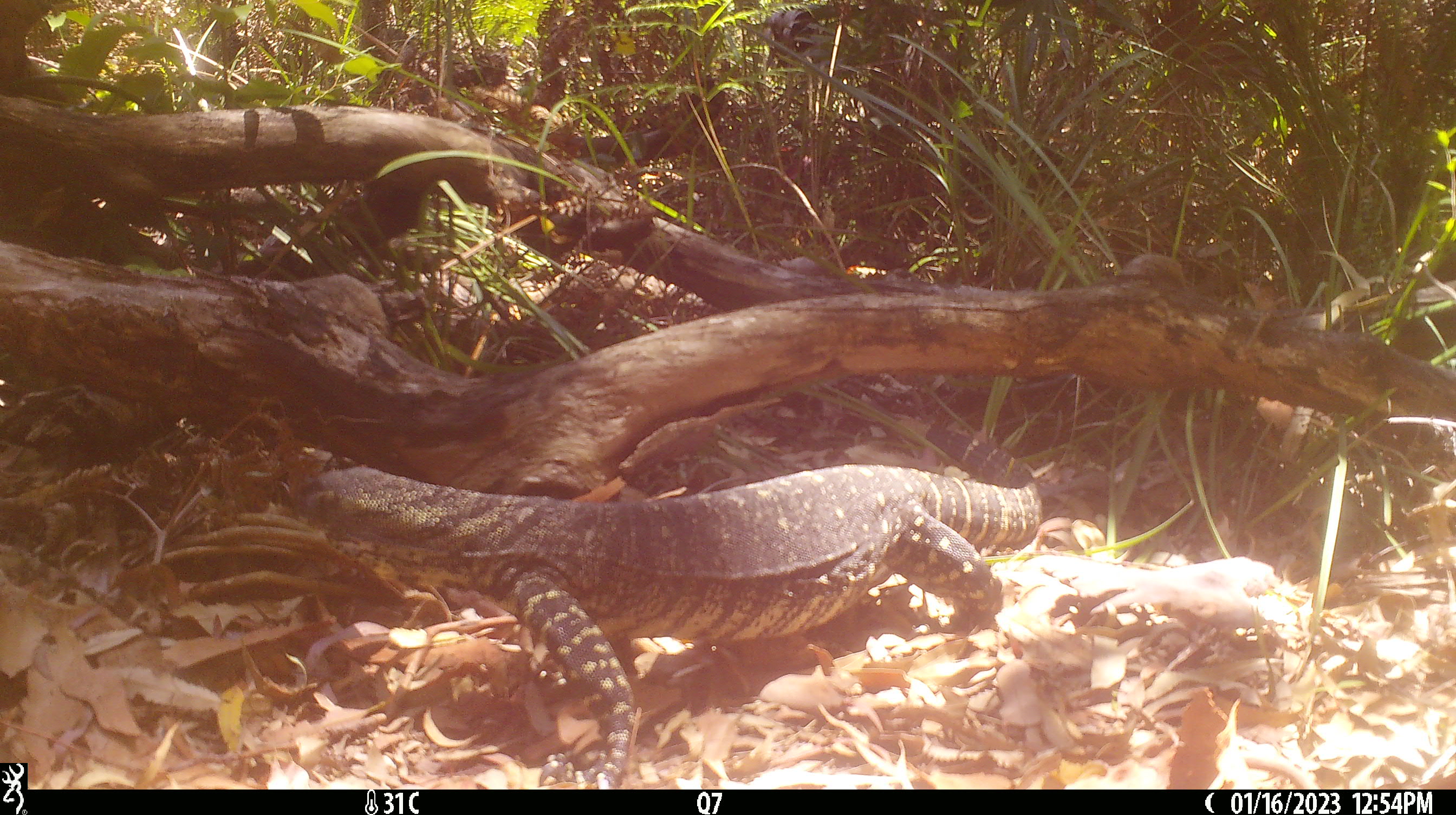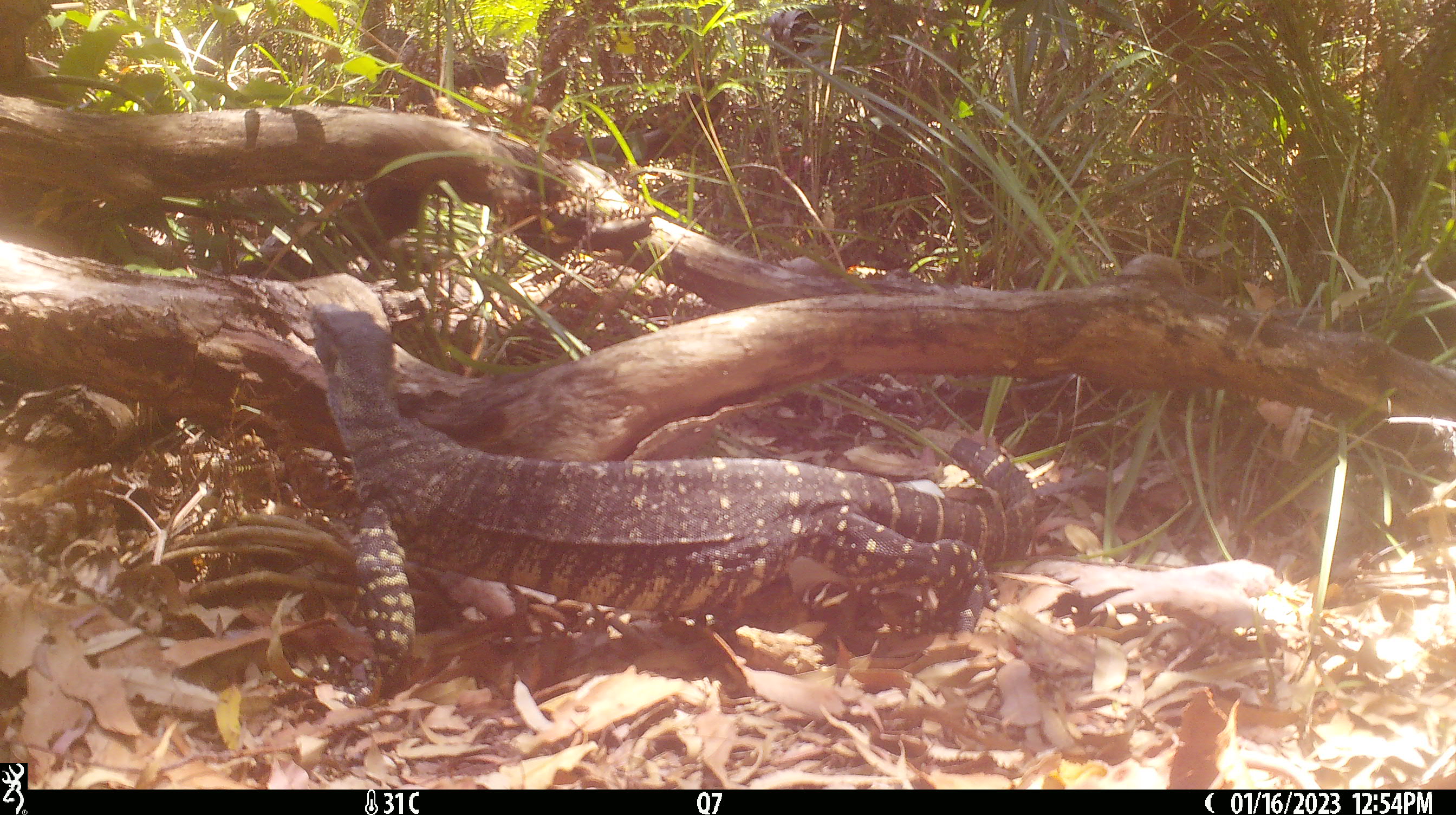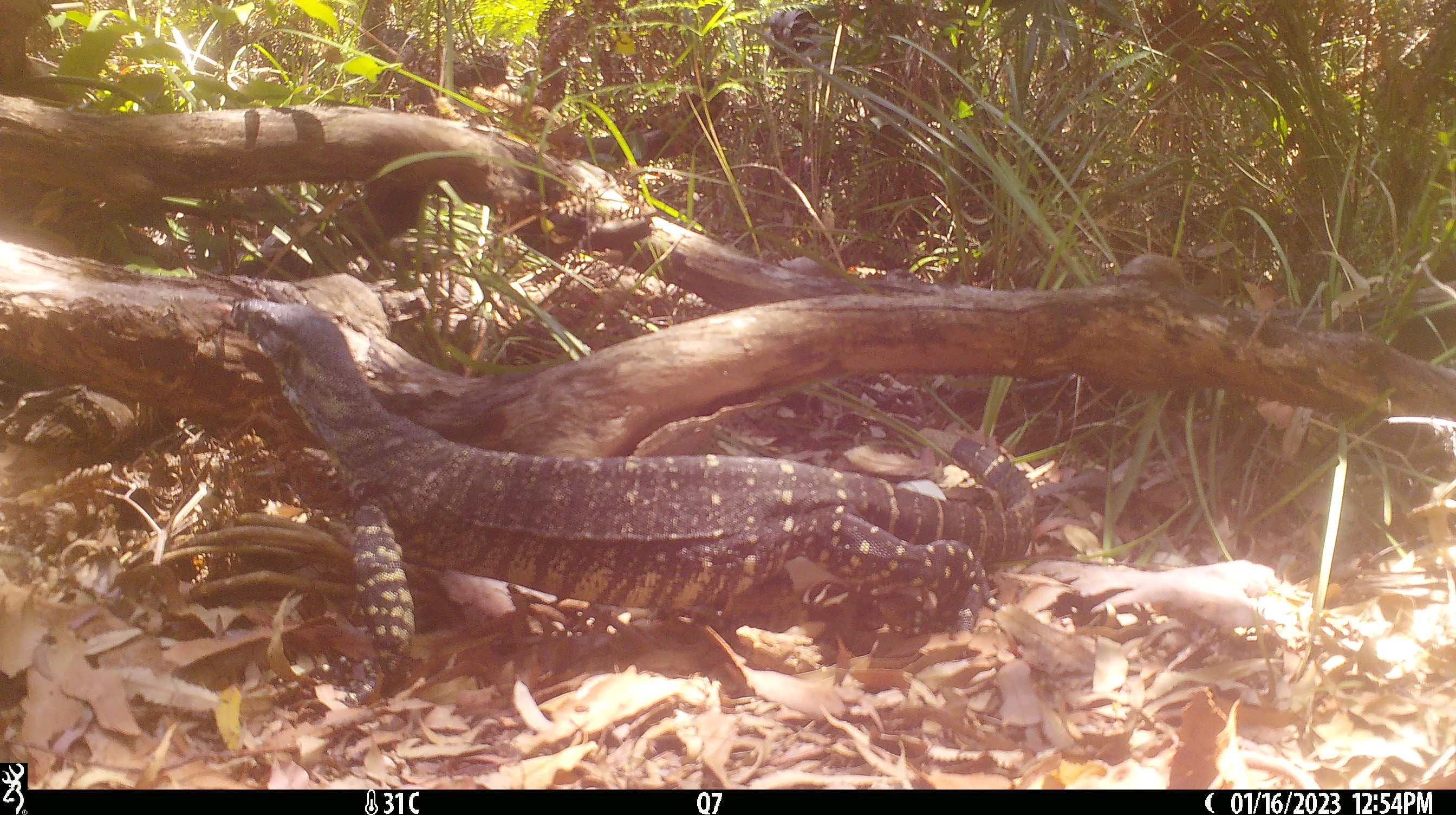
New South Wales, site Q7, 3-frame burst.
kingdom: Animalia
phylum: Chordata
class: Reptilia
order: Squamata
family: Varanidae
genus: Varanus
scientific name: Varanus varius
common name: lace monitor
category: goanna